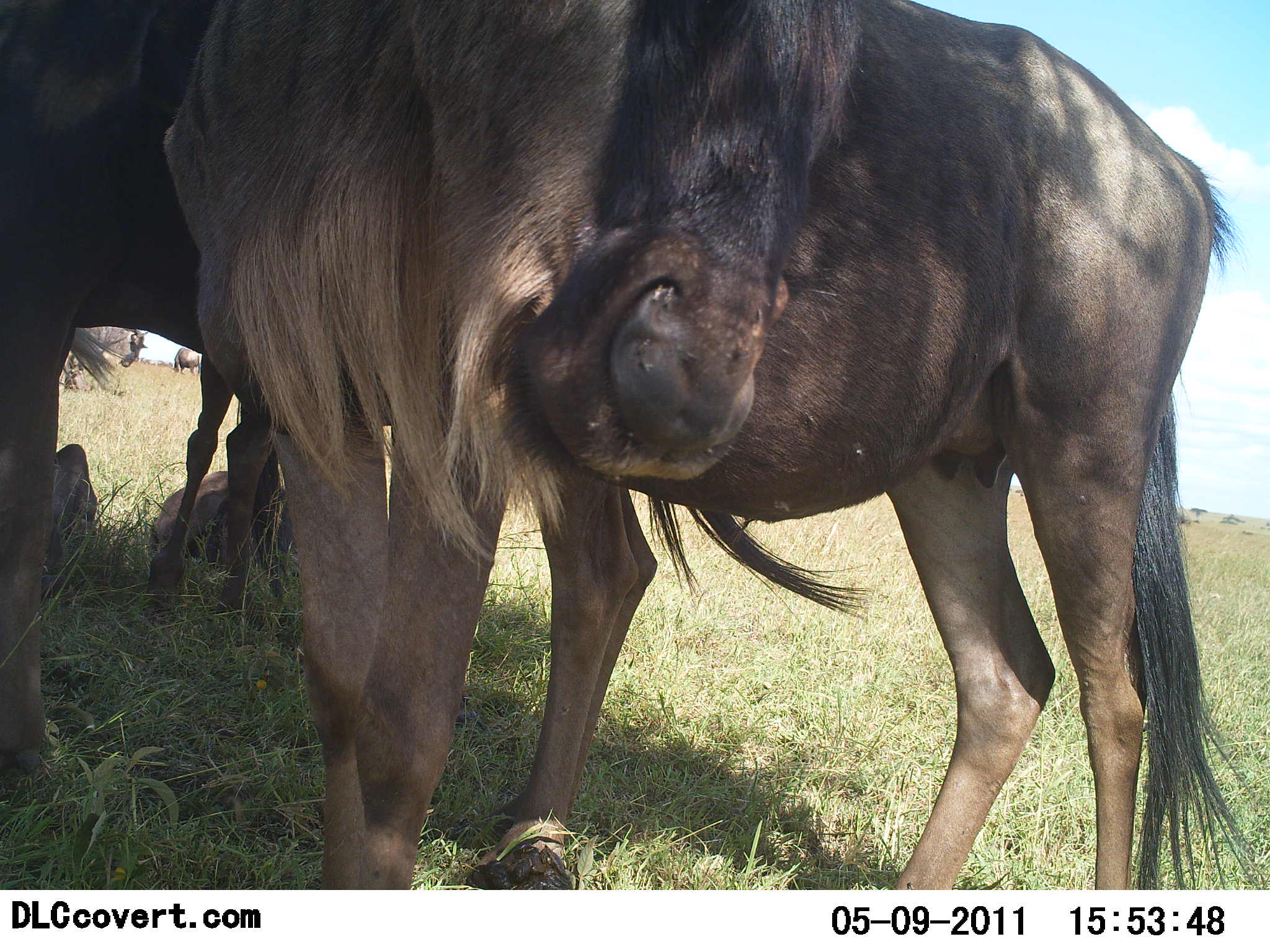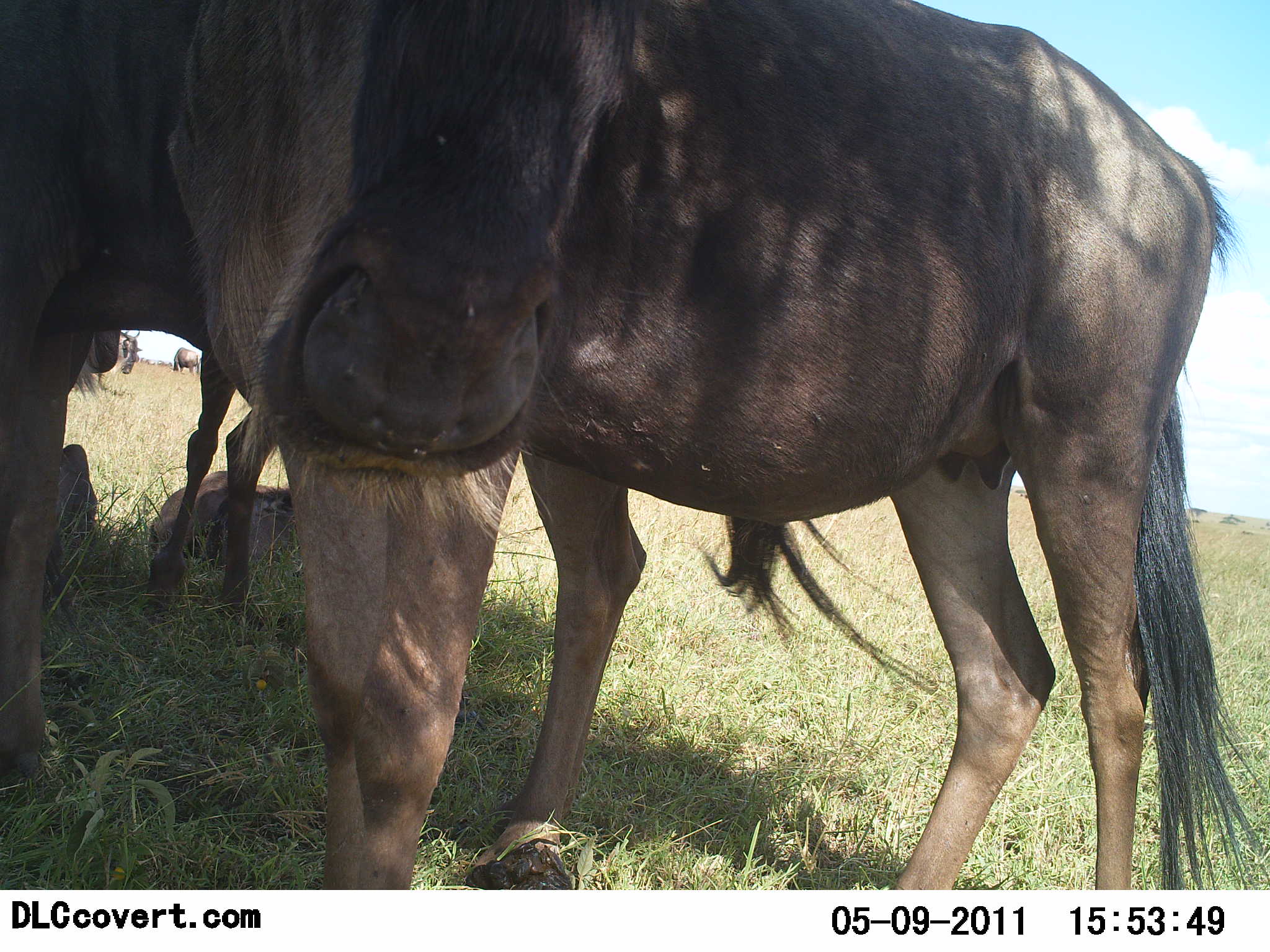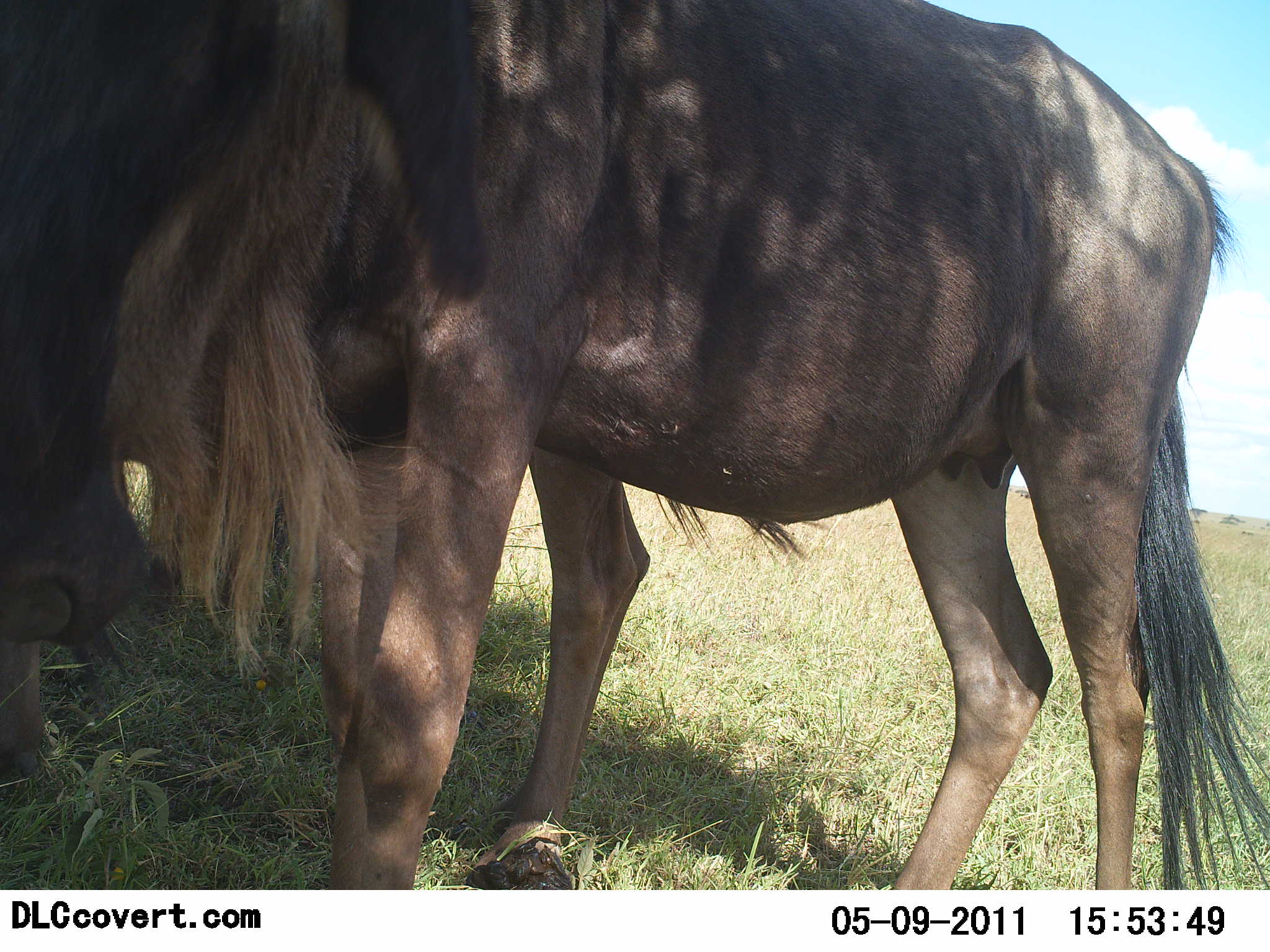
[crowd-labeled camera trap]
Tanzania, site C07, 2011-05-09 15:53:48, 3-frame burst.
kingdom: Animalia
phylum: Chordata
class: Mammalia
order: Artiodactyla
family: Bovidae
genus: Connochaetes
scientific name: Connochaetes taurinus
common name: blue wildebeest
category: wildebeest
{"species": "wildebeest (blue wildebeest) (Connochaetes taurinus)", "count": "4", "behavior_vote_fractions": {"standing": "73%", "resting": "64%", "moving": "9%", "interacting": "0%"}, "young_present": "18%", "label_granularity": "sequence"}